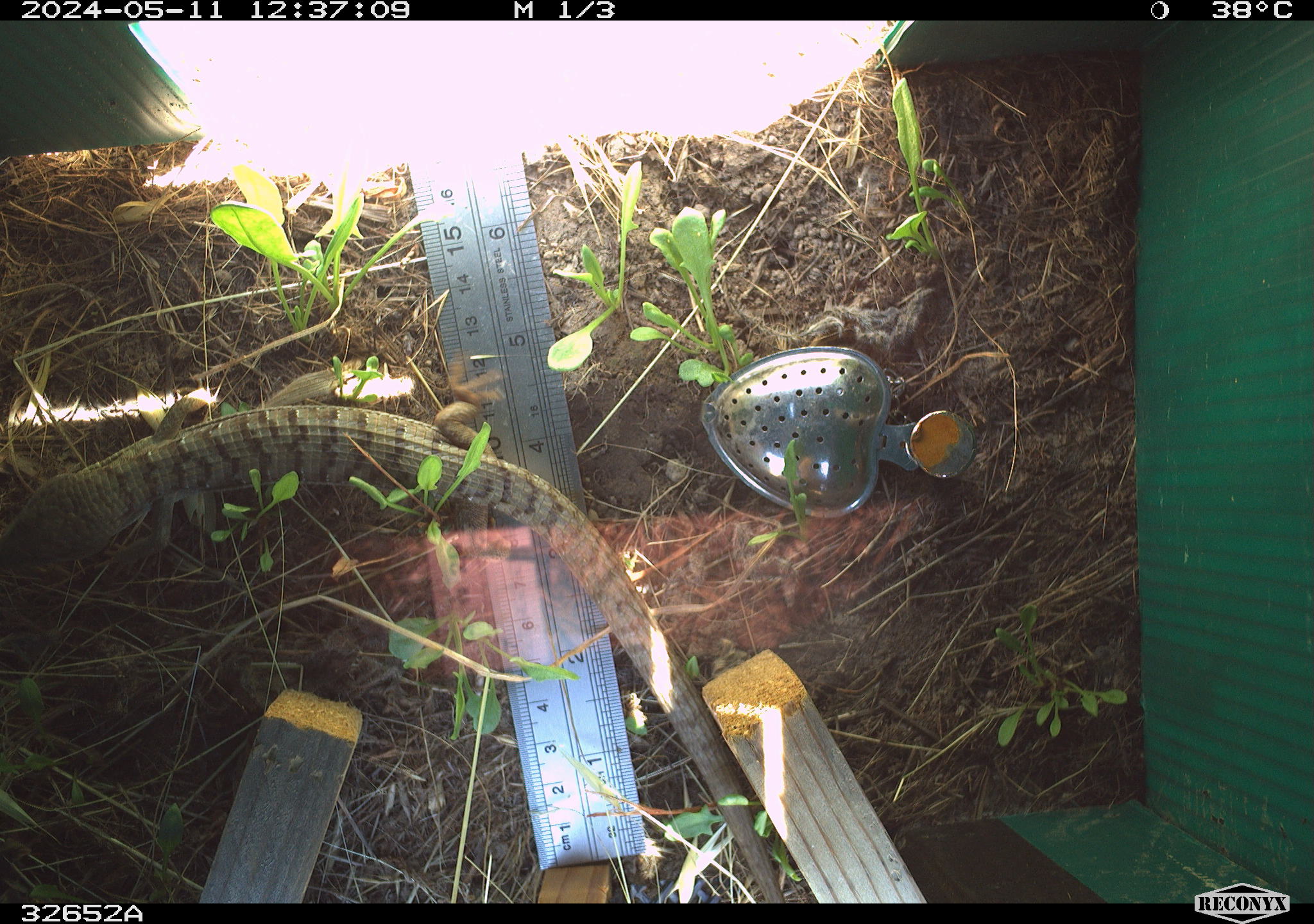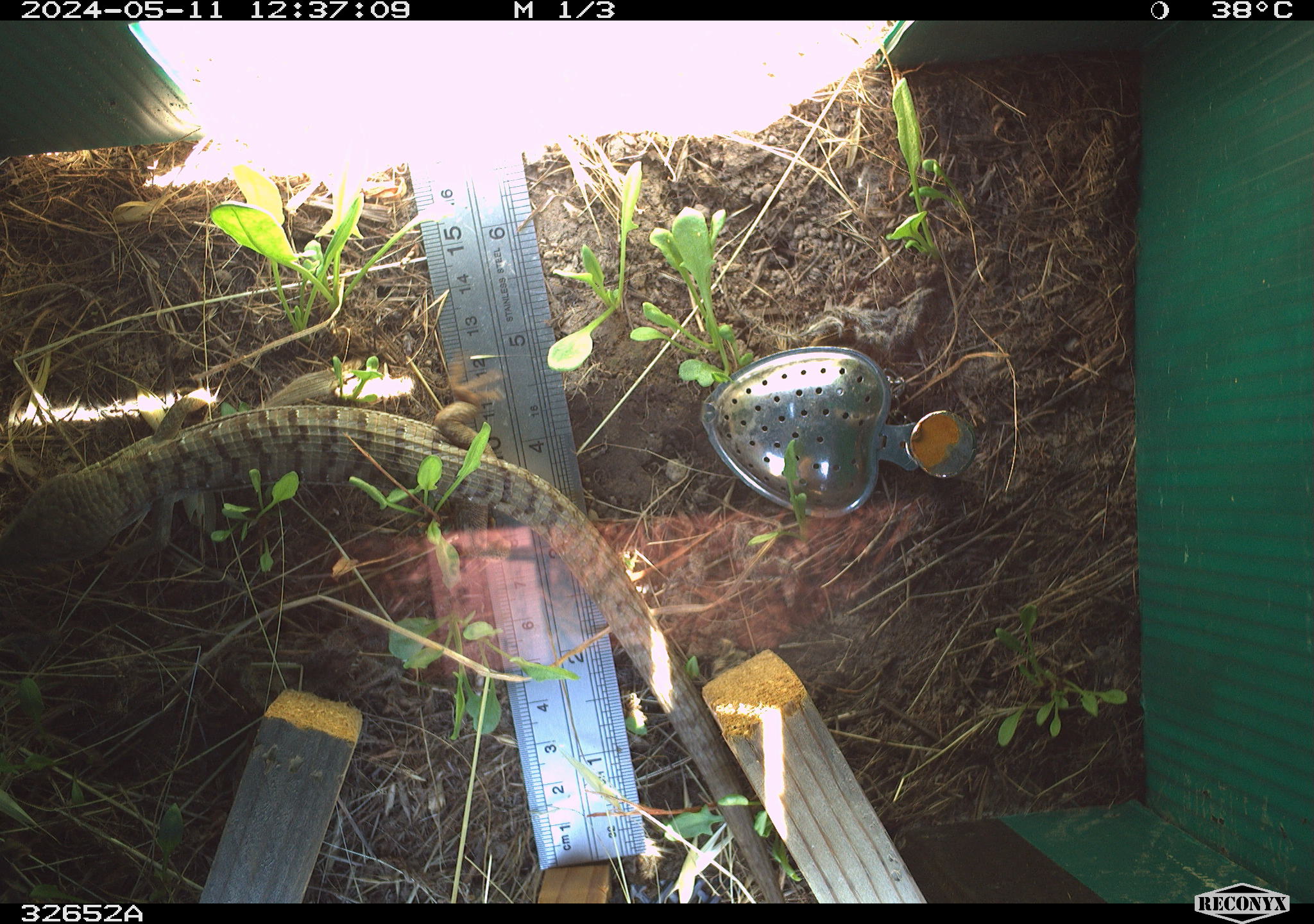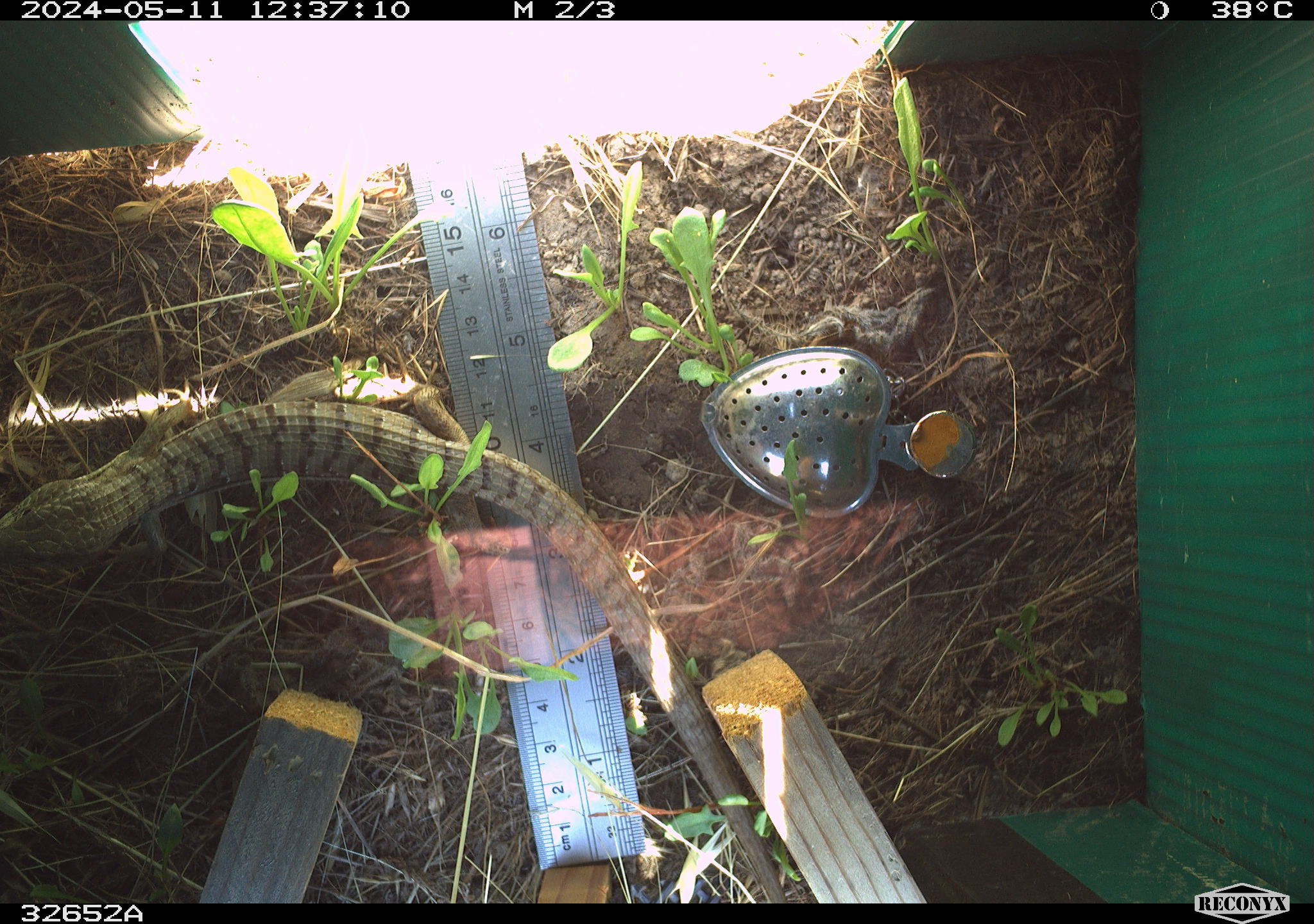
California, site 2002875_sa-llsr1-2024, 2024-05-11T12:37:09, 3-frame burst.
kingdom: Animalia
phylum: Chordata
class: Reptilia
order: Squamata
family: Anguidae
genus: Elgaria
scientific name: Elgaria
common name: alligator lizards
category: elgaria species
Elgaria species (alligator lizards) (Elgaria).